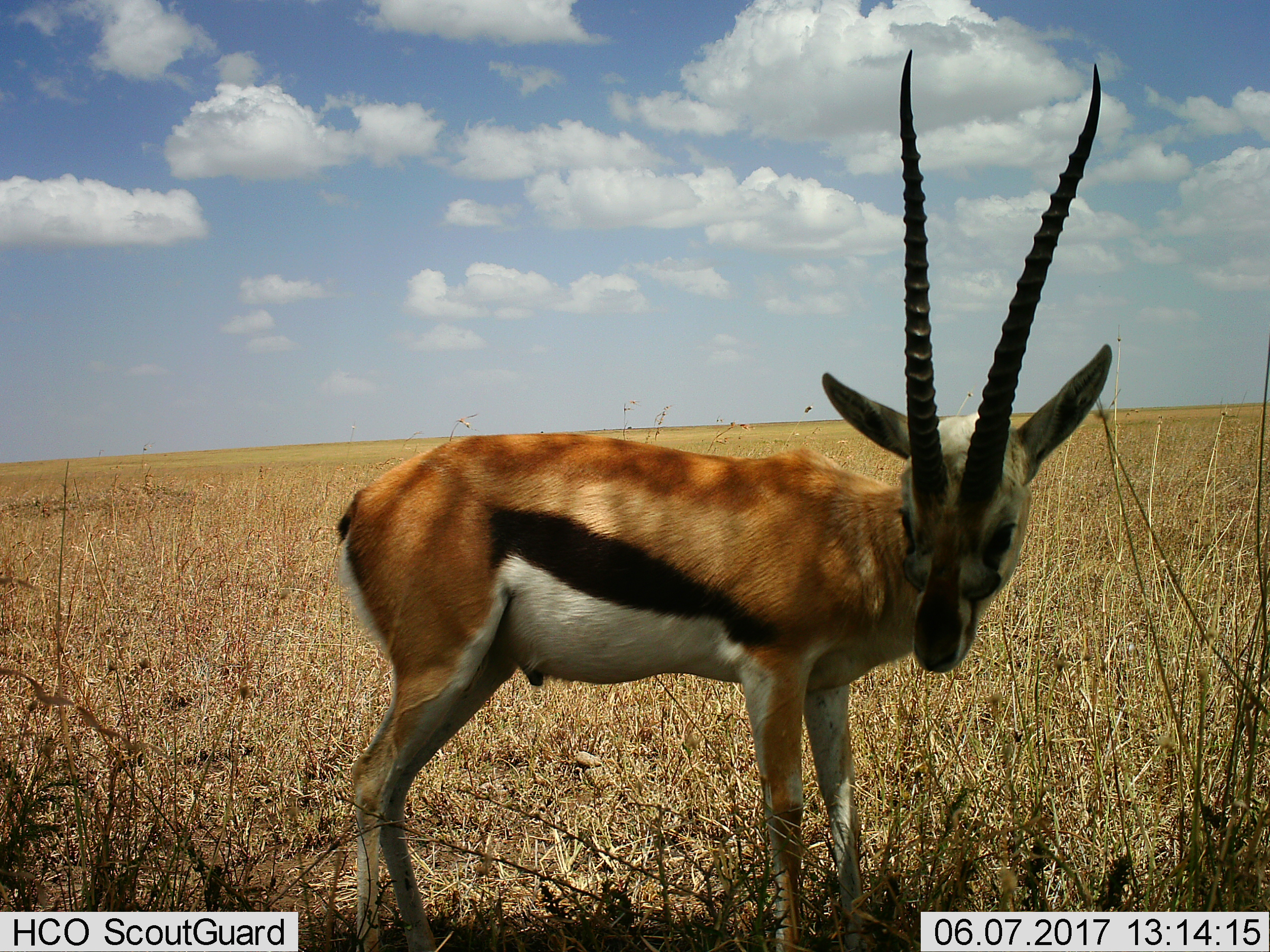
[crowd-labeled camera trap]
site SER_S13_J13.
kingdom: Animalia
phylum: Chordata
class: Mammalia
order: Artiodactyla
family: Bovidae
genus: Eudorcas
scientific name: Eudorcas thomsonii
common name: thomson's gazelle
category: gazellethomsons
Gazellethomsons (thomson's gazelle) (Eudorcas thomsonii), count 1. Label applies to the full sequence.